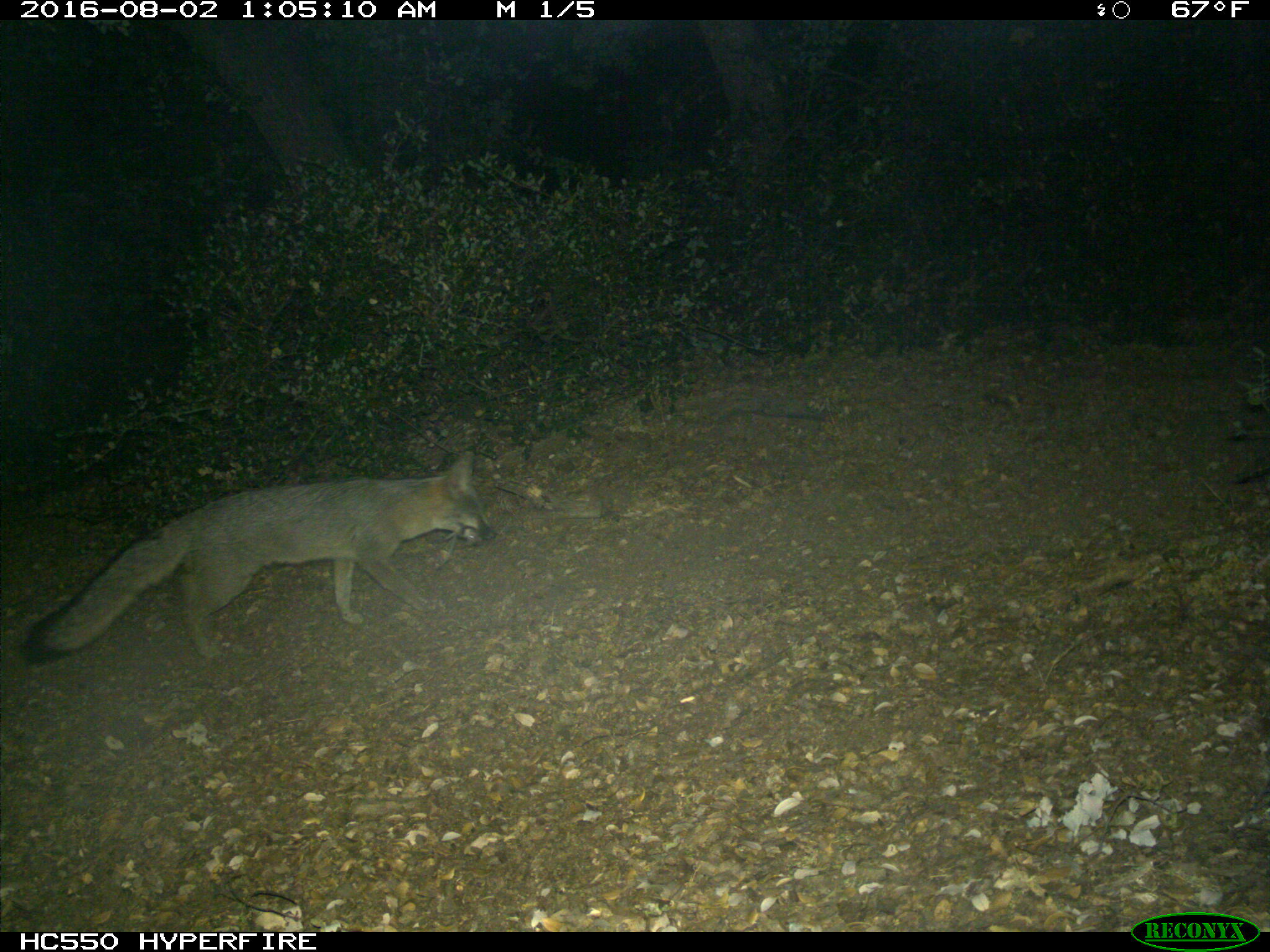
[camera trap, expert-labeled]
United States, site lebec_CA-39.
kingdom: Animalia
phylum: Chordata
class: Mammalia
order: Carnivora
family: Canidae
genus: Urocyon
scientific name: Urocyon cinereoargenteus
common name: gray fox